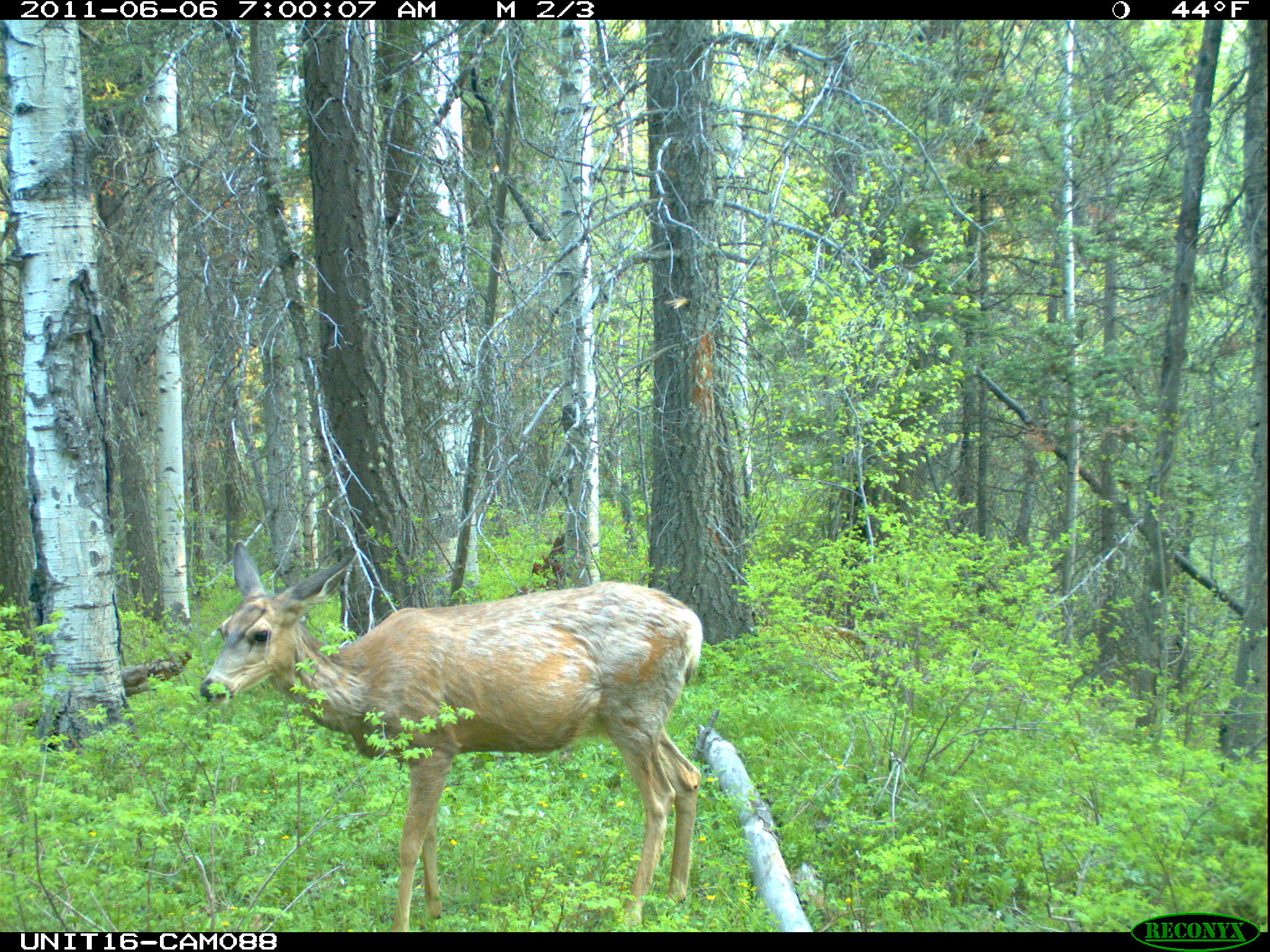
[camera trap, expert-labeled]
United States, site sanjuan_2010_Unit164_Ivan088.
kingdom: Animalia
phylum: Chordata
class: Mammalia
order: Artiodactyla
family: Cervidae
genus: Odocoileus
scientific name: Odocoileus hemionus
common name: mule deer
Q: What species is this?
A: Odocoileus hemionus (mule deer).